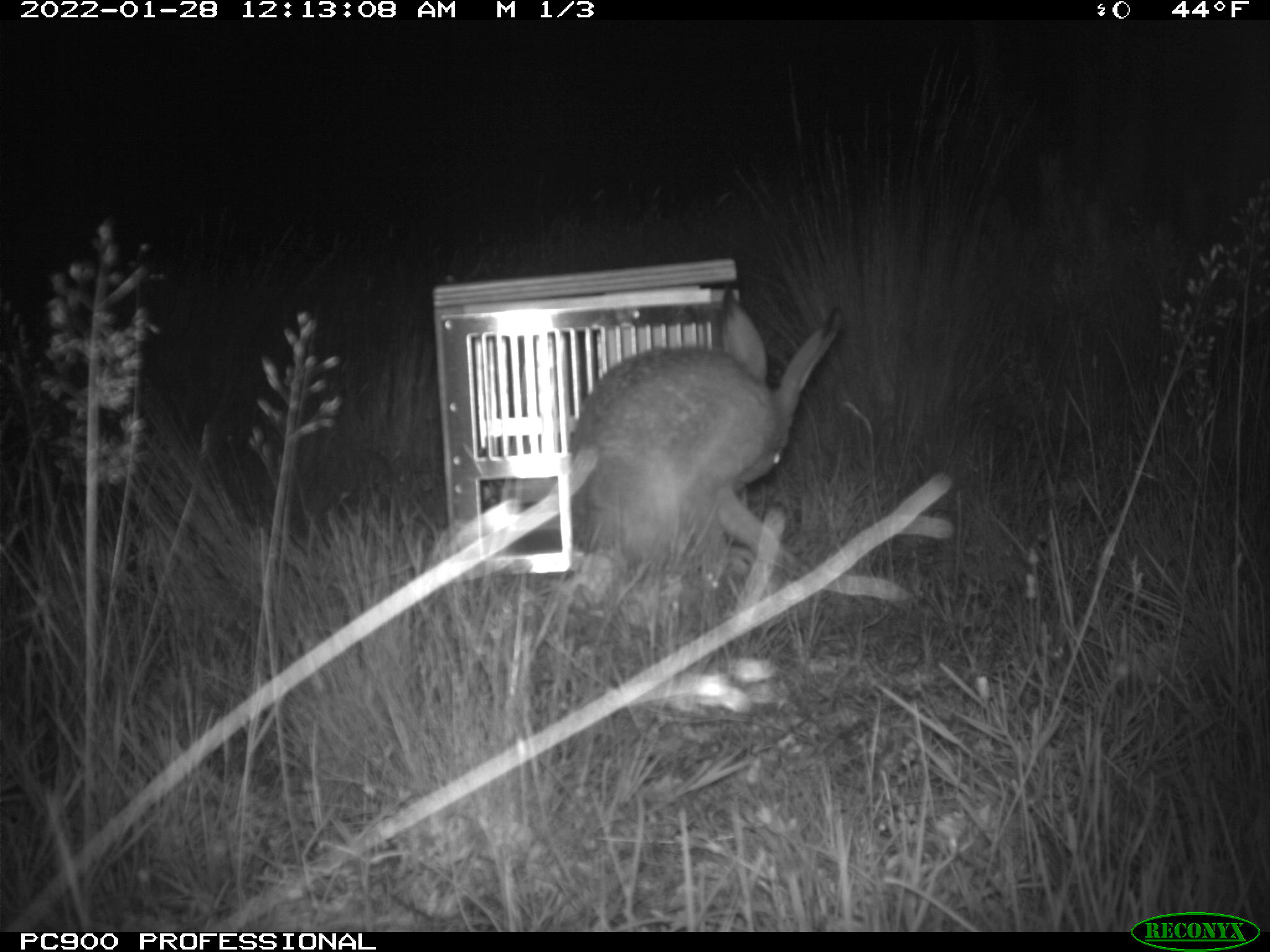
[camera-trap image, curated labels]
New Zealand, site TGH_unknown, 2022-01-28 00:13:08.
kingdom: Animalia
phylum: Chordata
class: Mammalia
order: Lagomorpha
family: Leporidae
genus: Lepus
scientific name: Lepus europaeus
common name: brown hare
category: hare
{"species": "hare (brown hare) (Lepus europaeus)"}